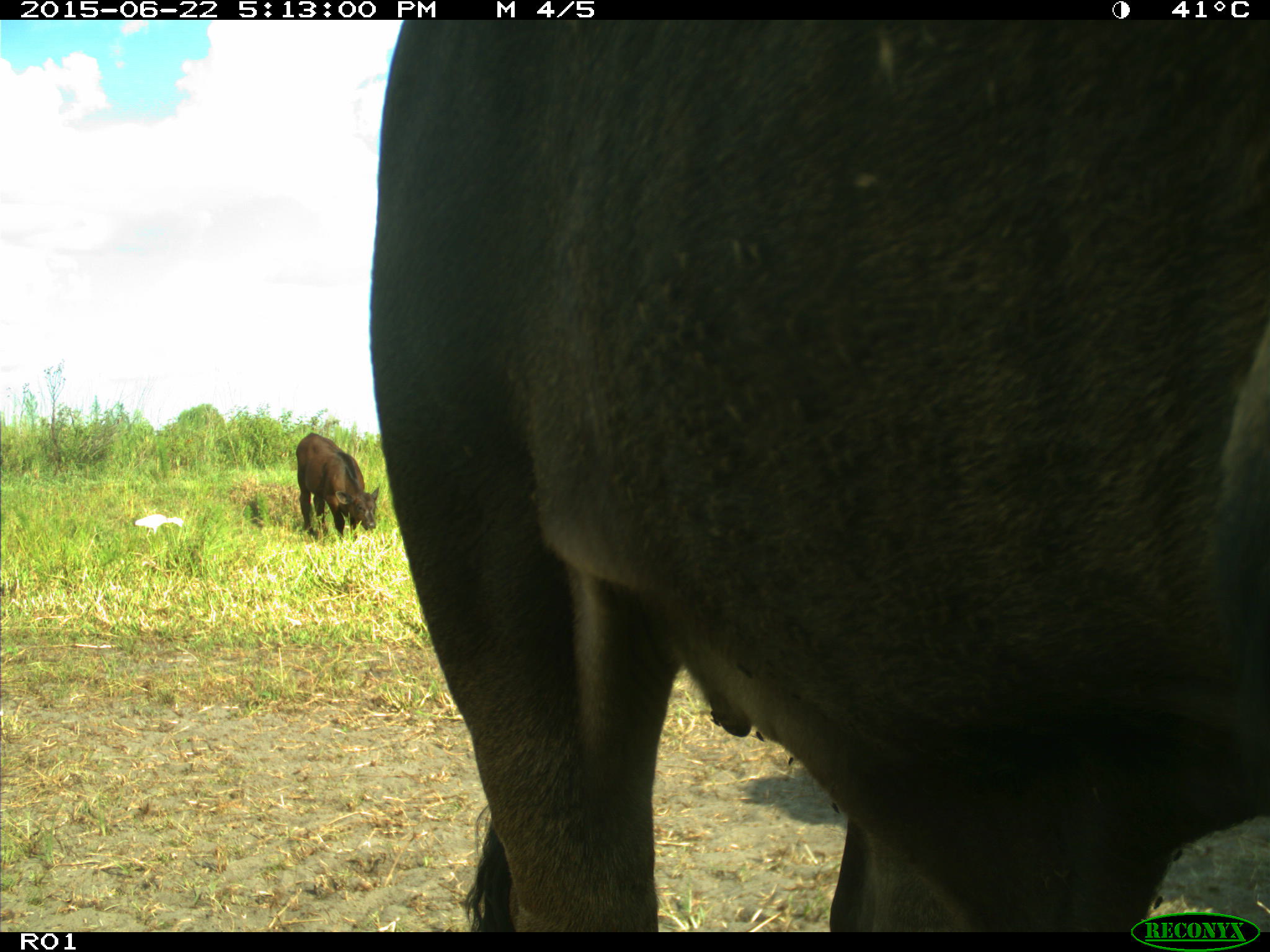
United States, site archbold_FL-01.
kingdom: Animalia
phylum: Chordata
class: Mammalia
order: Artiodactyla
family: Bovidae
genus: Bos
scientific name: Bos taurus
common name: domestic cow